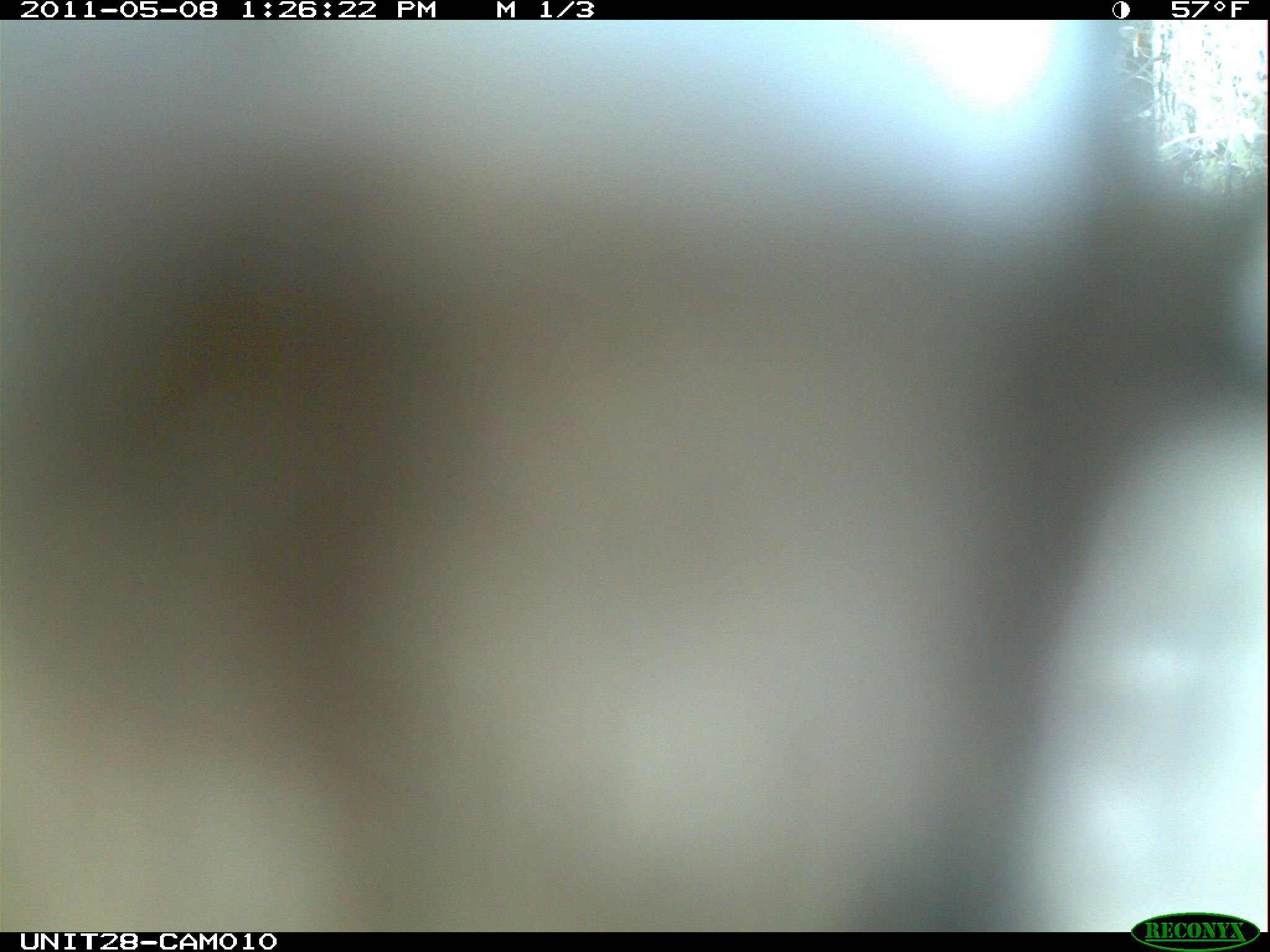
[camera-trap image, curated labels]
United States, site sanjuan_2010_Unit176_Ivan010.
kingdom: Animalia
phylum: Chordata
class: Aves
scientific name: Aves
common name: birds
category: unidentified bird